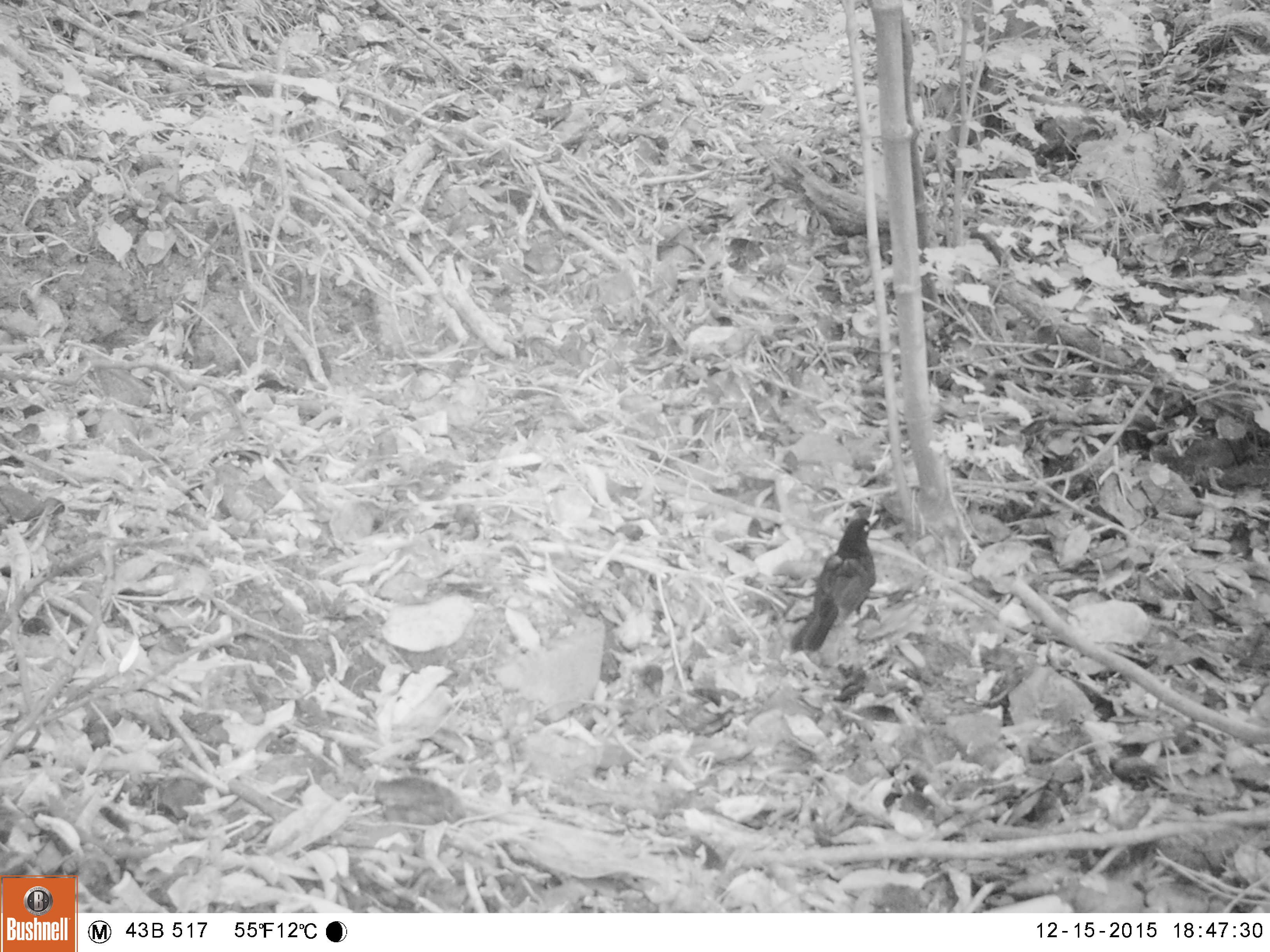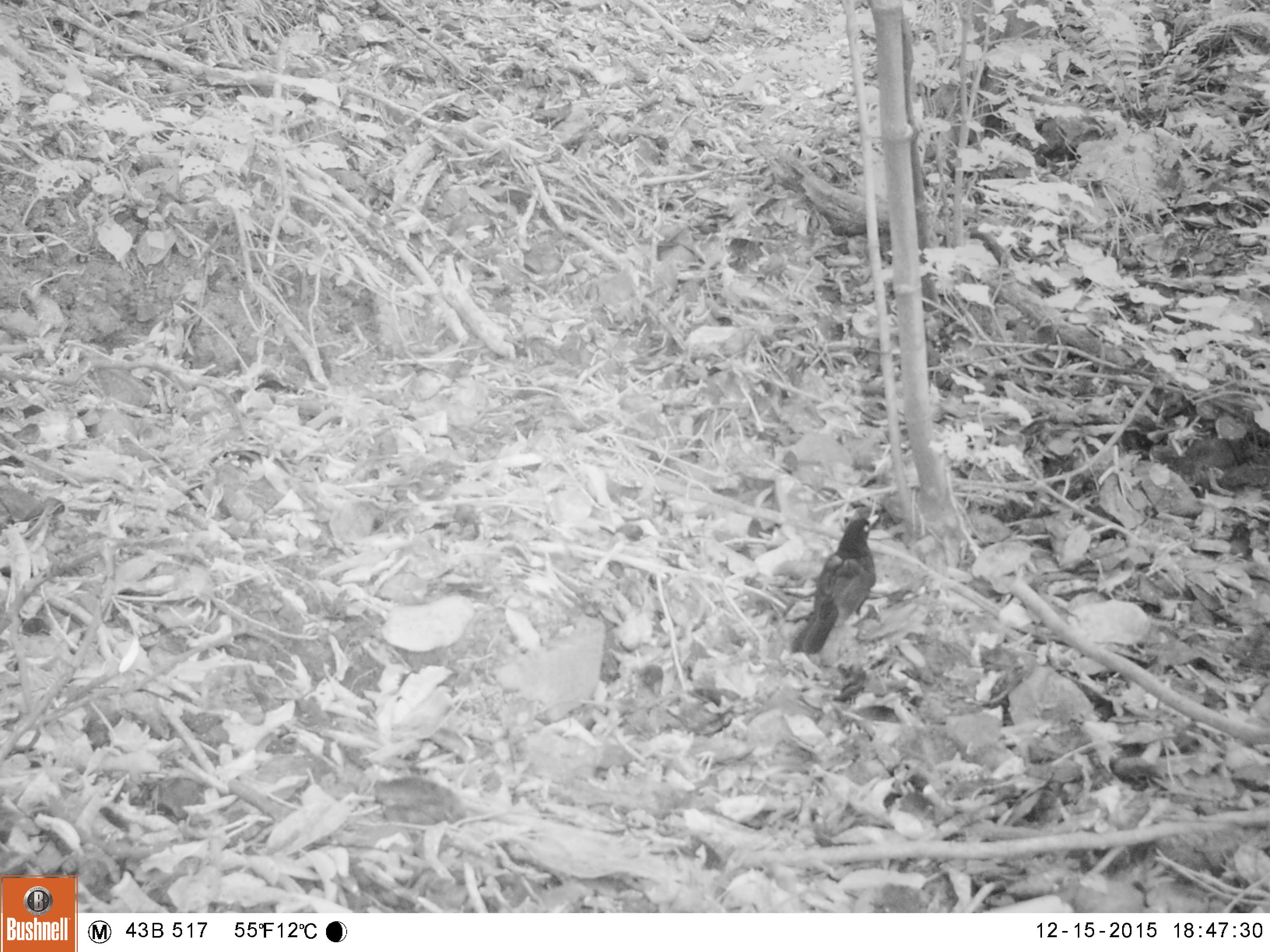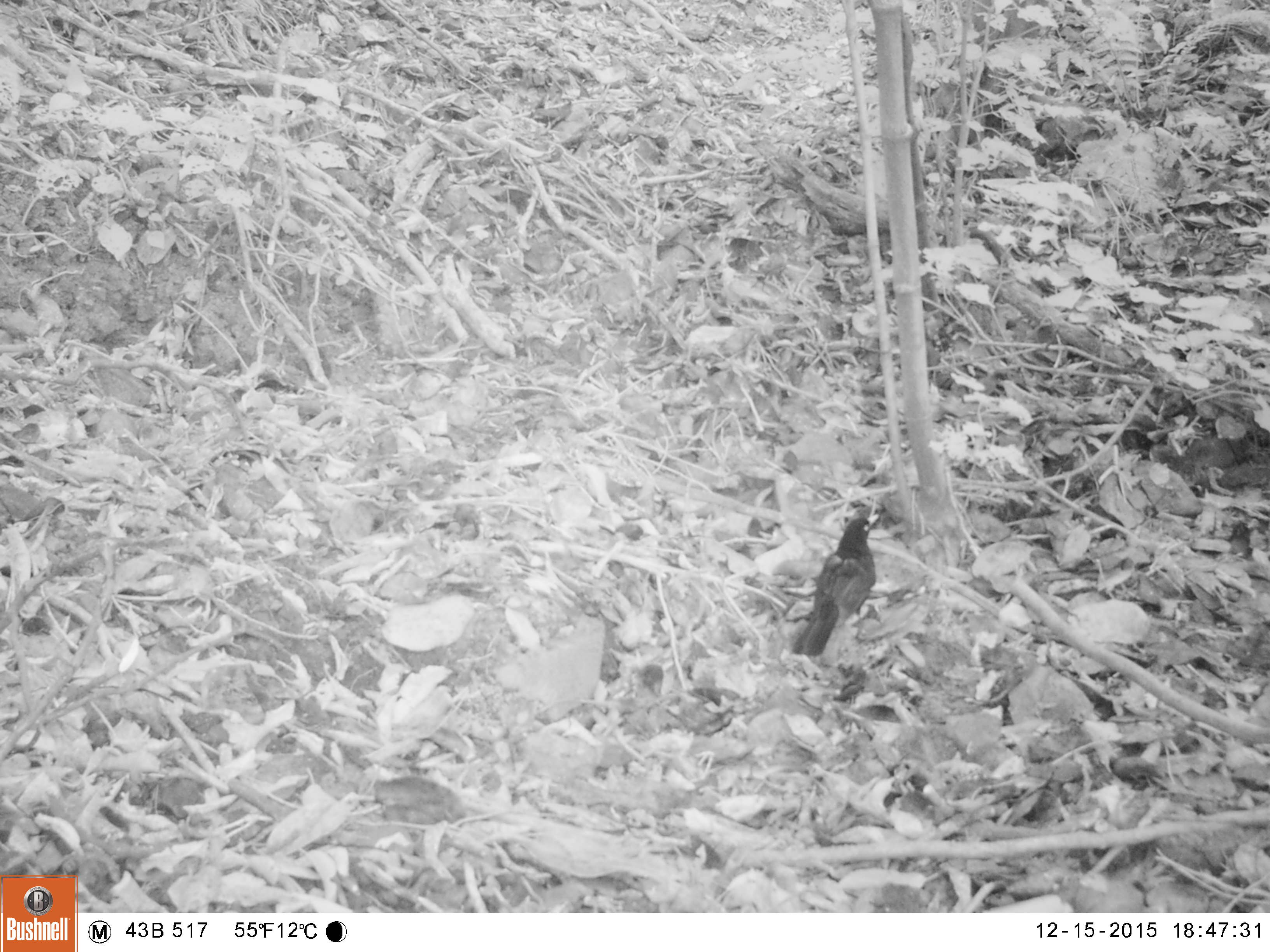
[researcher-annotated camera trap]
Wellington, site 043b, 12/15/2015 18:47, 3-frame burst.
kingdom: Animalia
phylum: Chordata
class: Aves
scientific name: Aves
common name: bird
Bird (Aves).